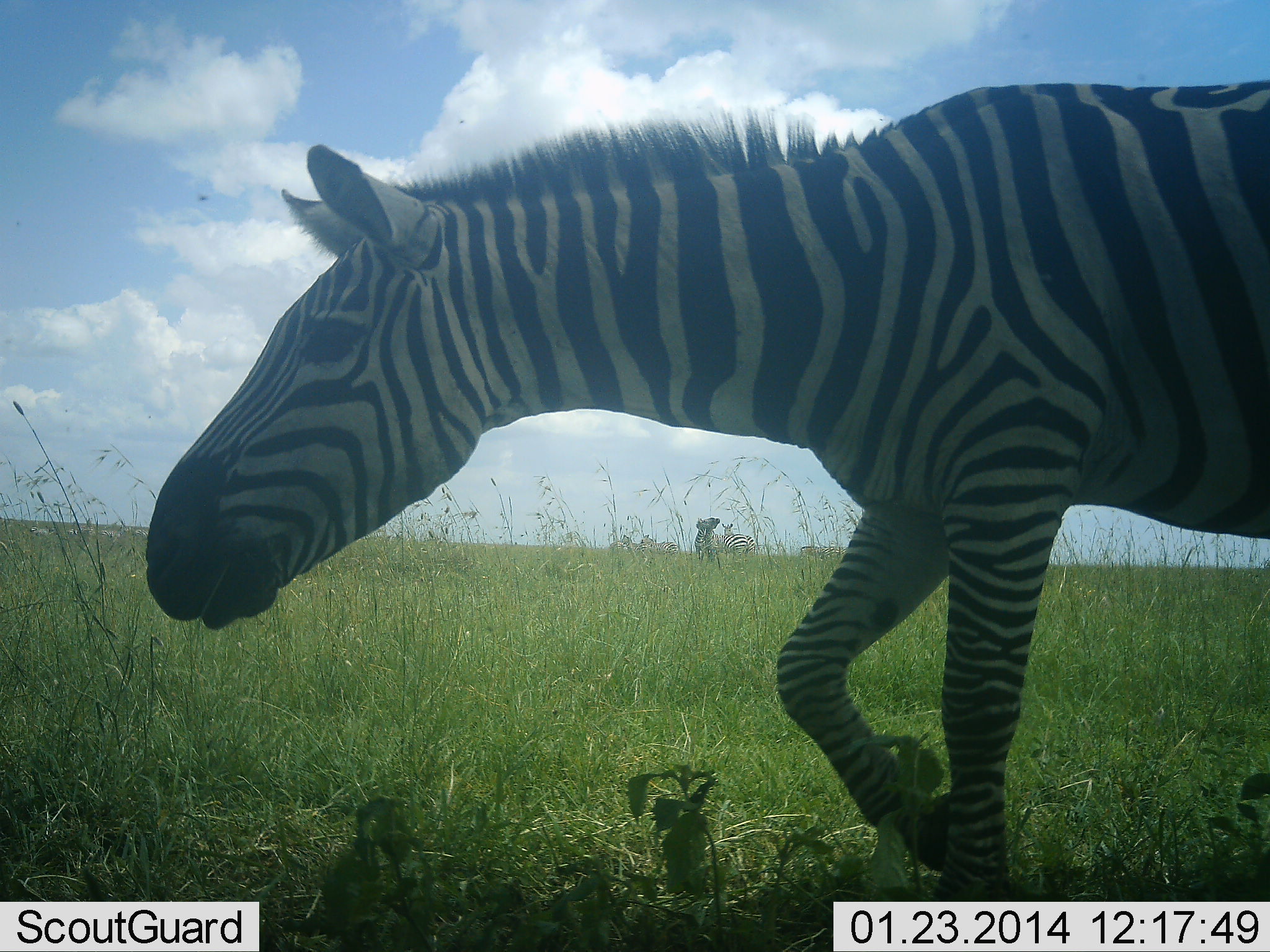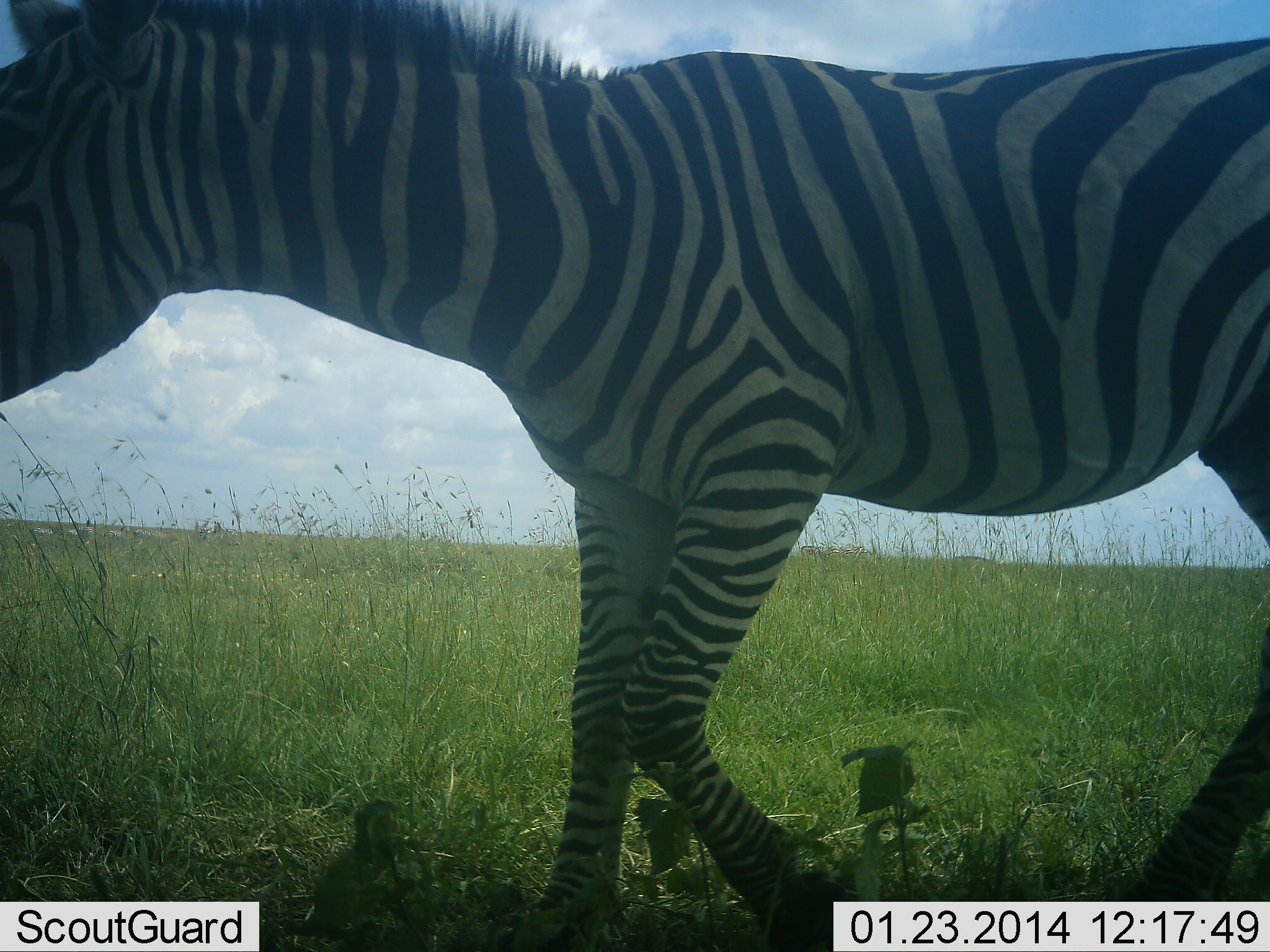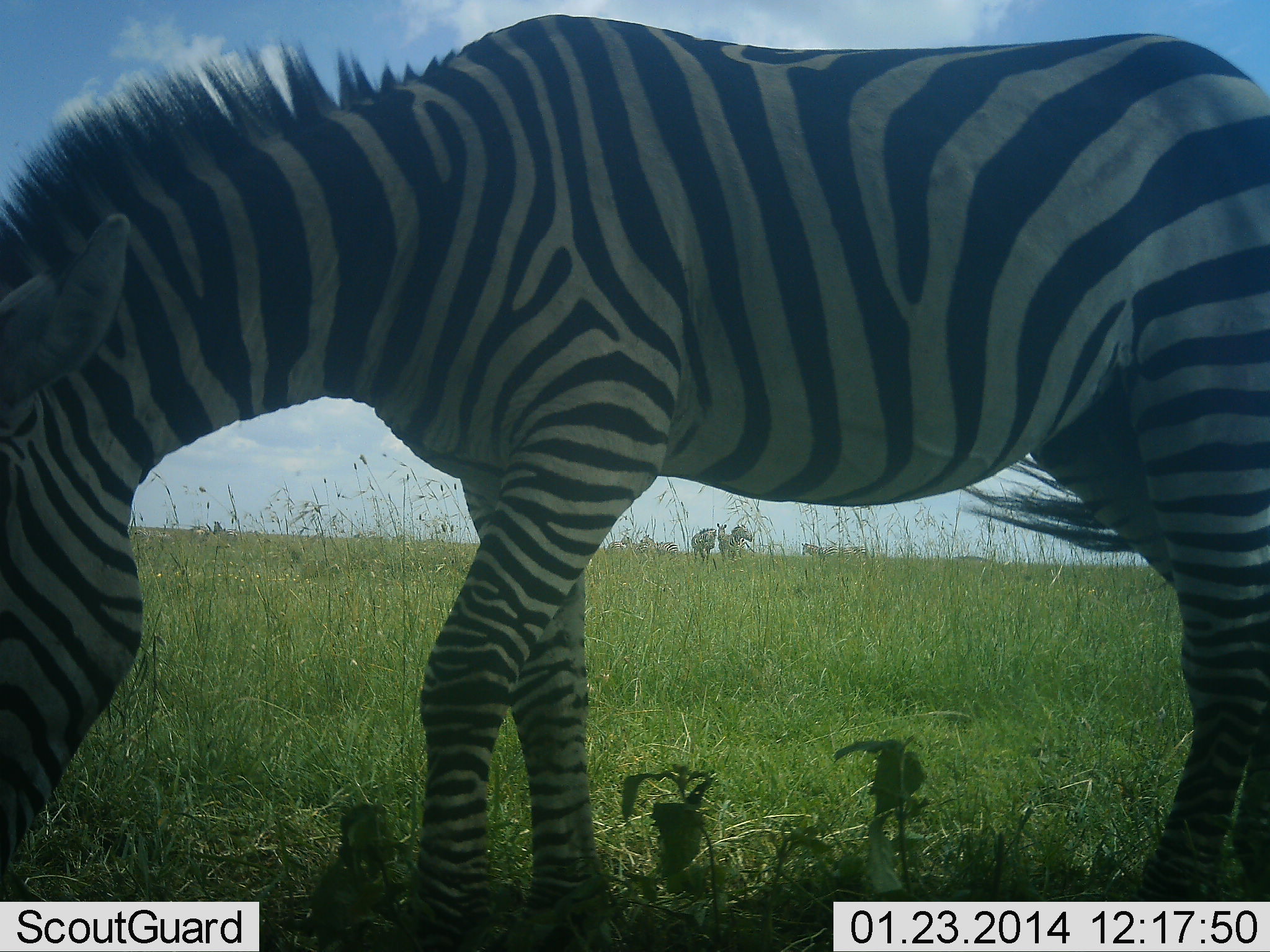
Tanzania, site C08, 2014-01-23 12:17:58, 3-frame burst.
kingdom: Animalia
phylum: Chordata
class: Mammalia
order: Perissodactyla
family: Equidae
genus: Equus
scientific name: Equus quagga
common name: plains zebra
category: zebra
Zebra (plains zebra) (Equus quagga), count 4. Behavior (volunteer vote fractions): standing 50%, resting 0%, moving 80%, interacting 0%. Young present (vote fraction): 0%. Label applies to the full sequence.